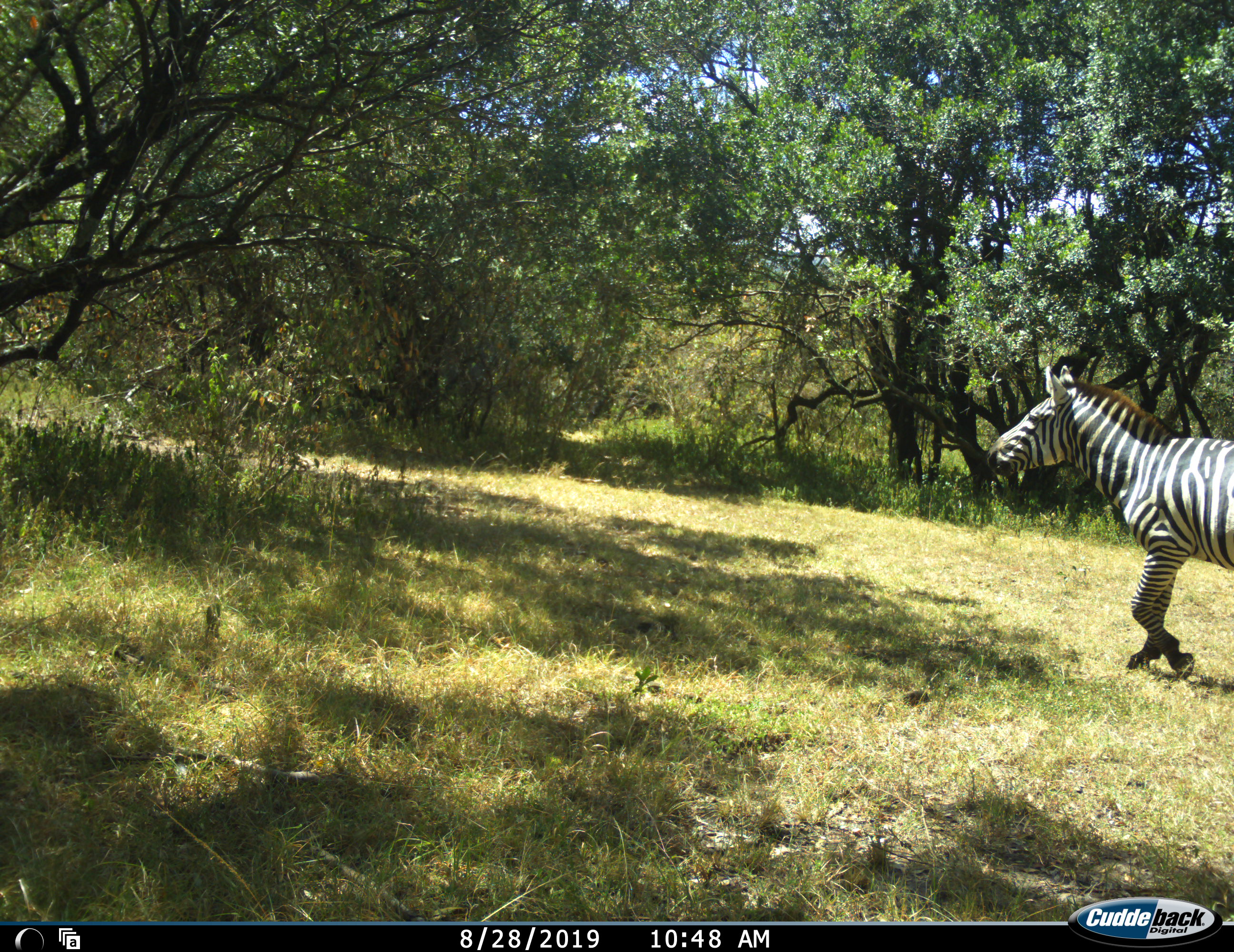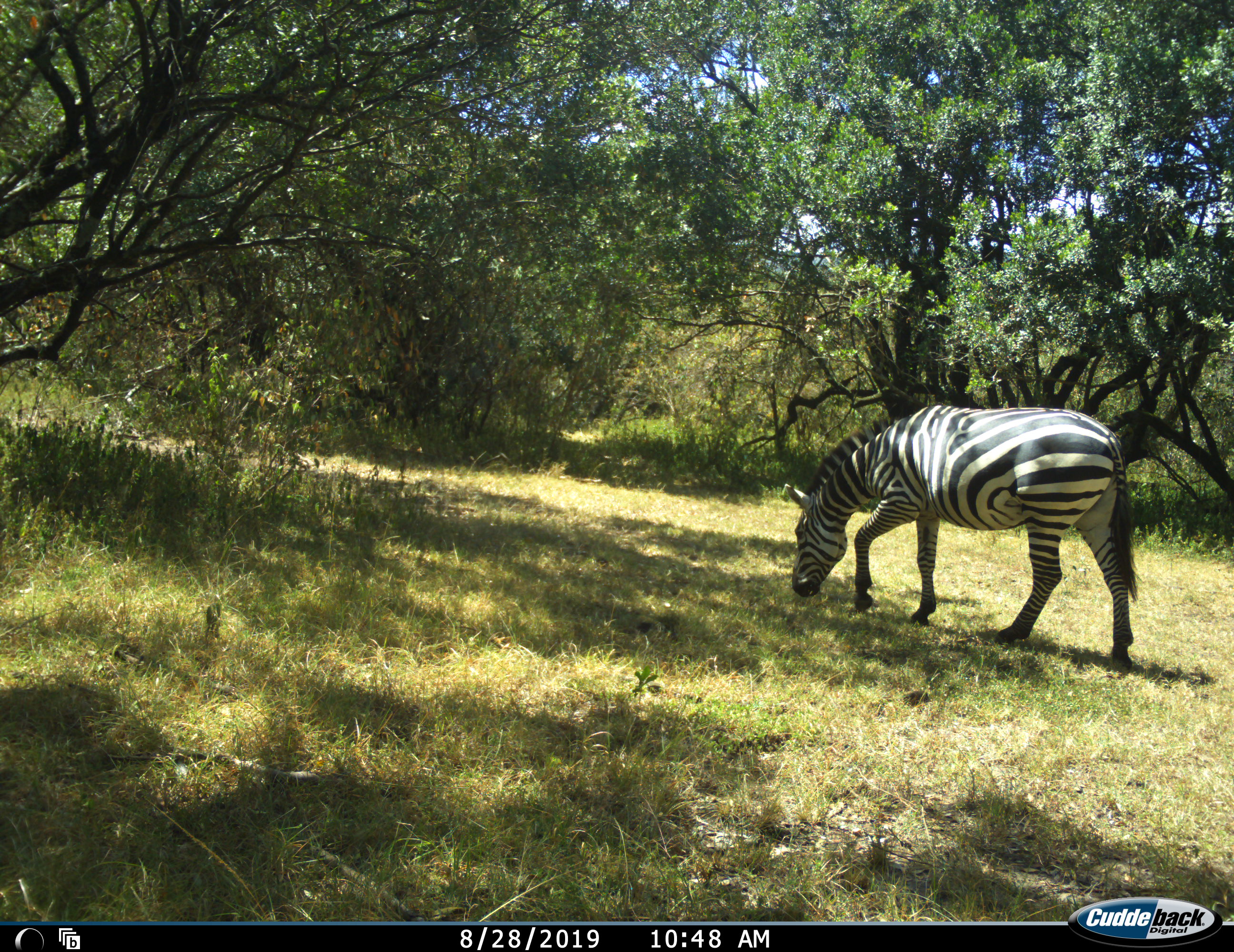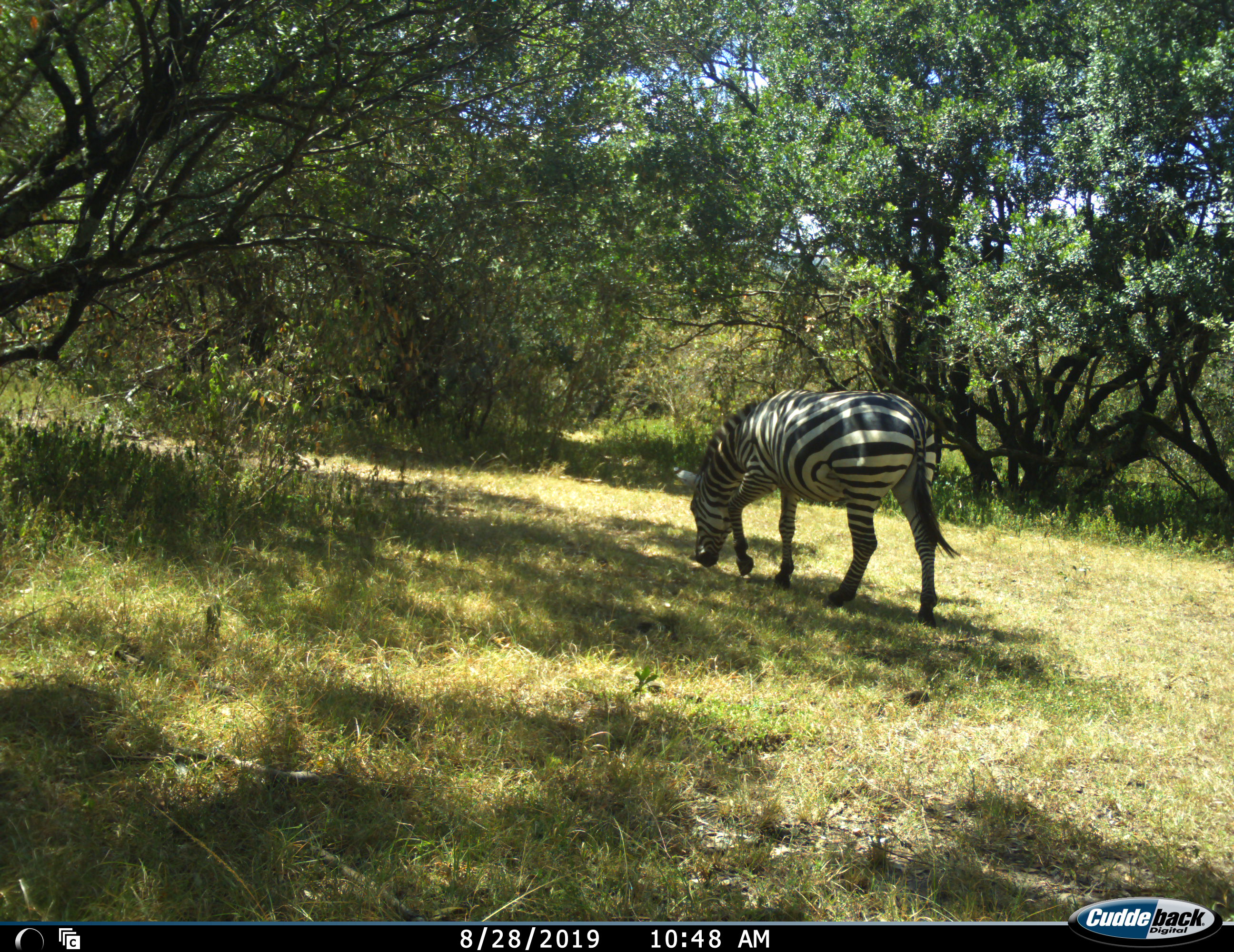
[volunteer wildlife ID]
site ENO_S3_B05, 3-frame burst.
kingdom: Animalia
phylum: Chordata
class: Mammalia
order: Perissodactyla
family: Equidae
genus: Equus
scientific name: Equus quagga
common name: plains zebra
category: zebraplains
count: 1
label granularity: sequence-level